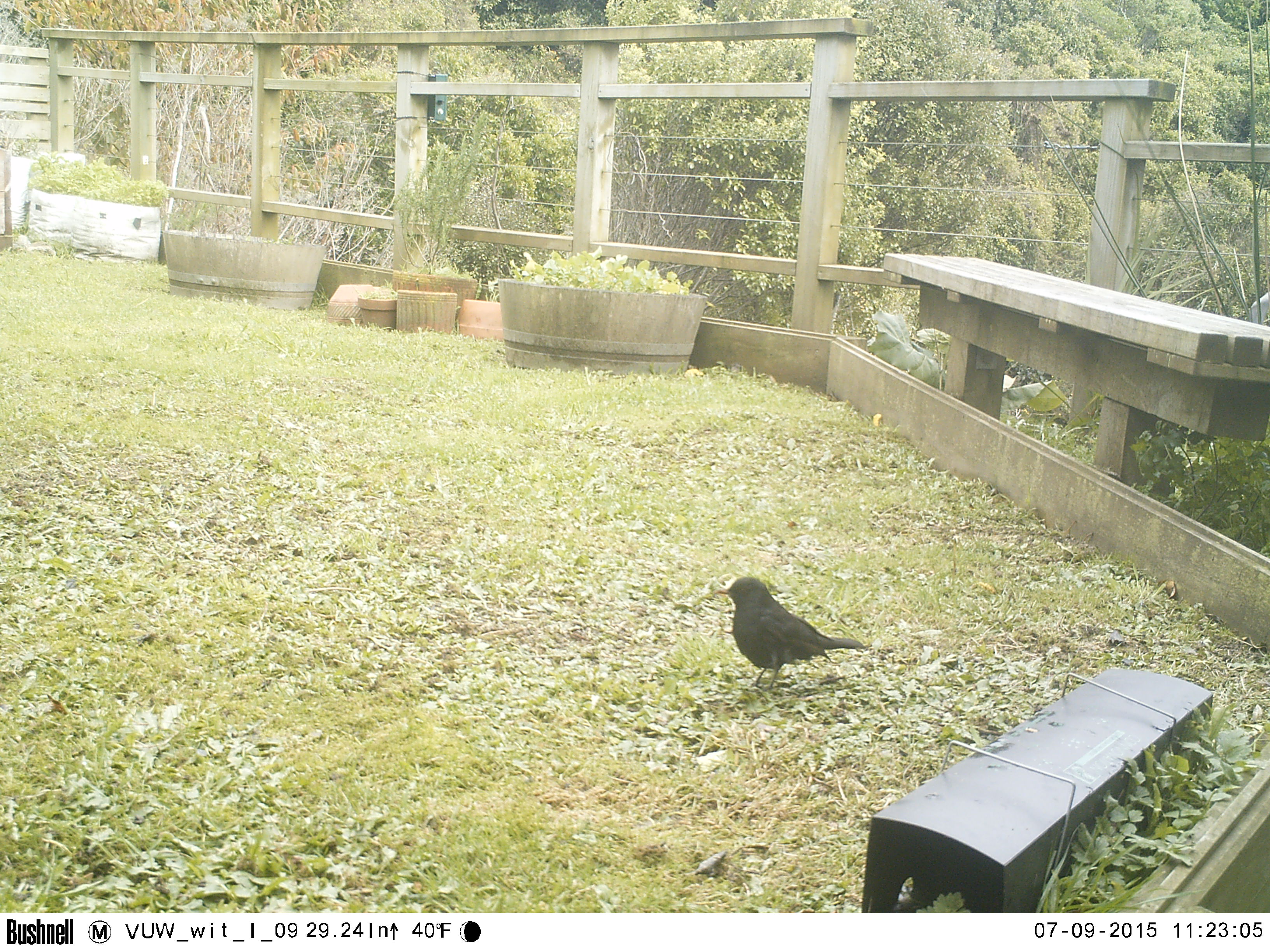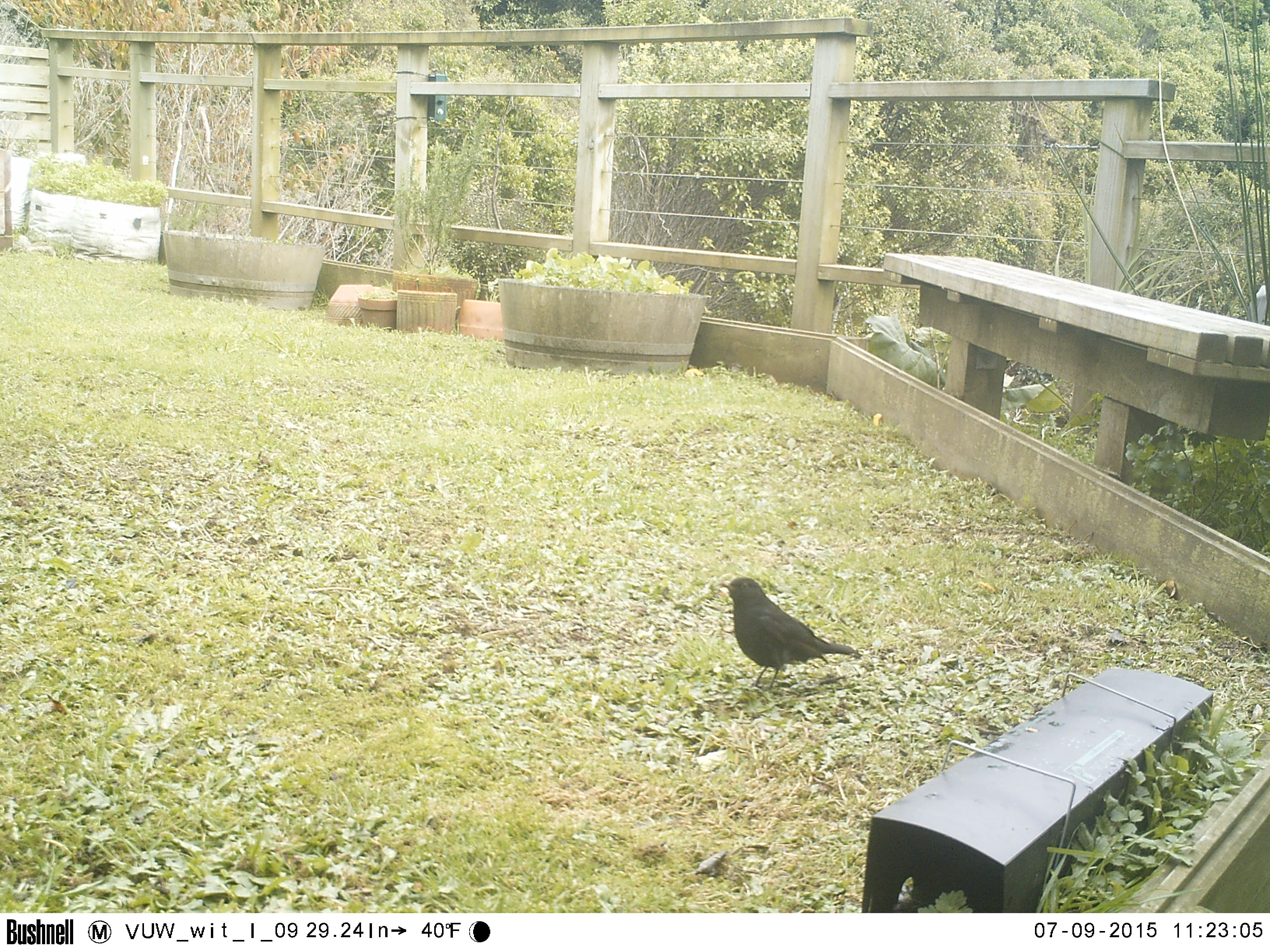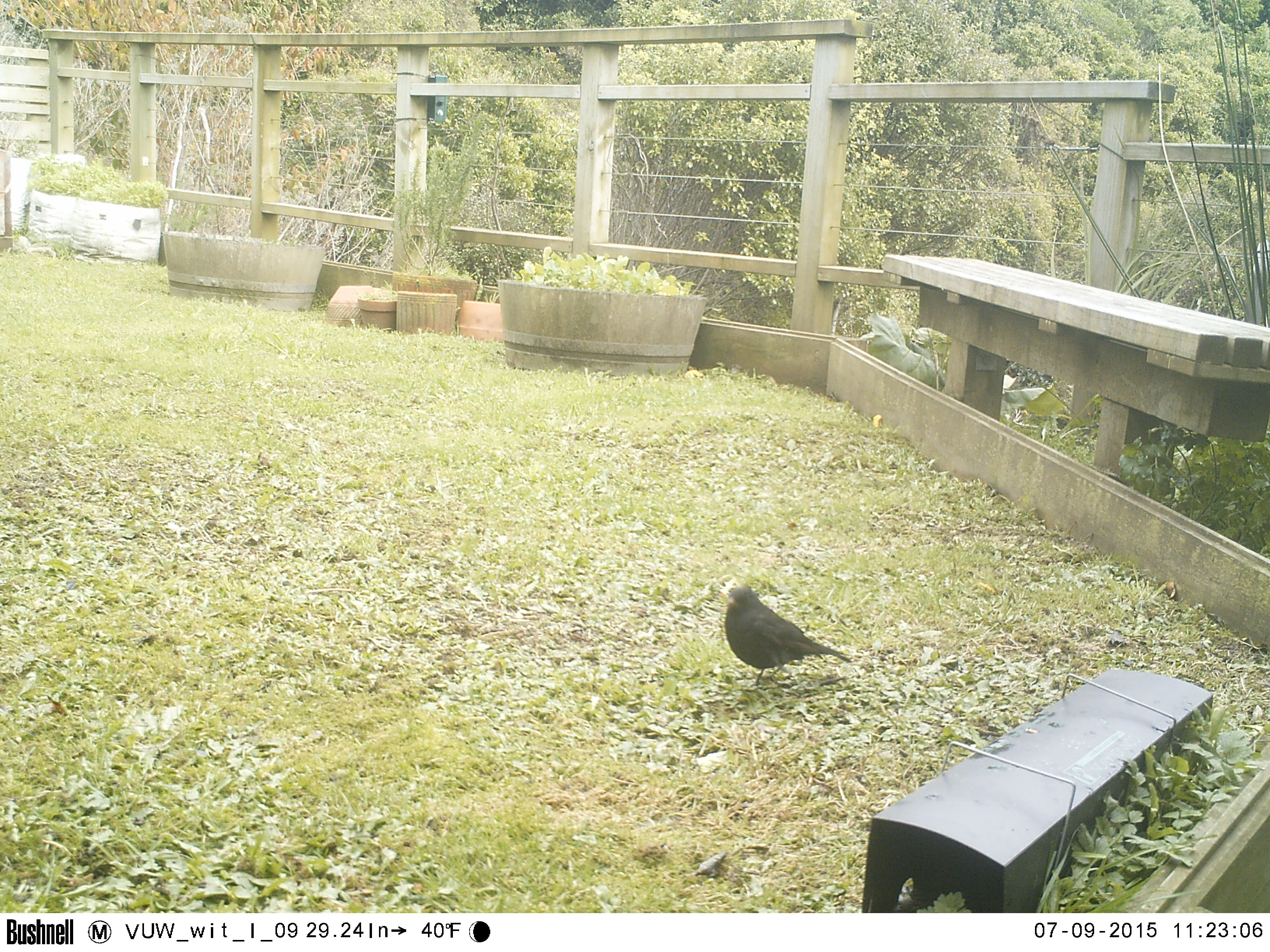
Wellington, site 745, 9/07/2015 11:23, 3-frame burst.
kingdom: Animalia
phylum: Chordata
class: Aves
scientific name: Aves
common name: bird